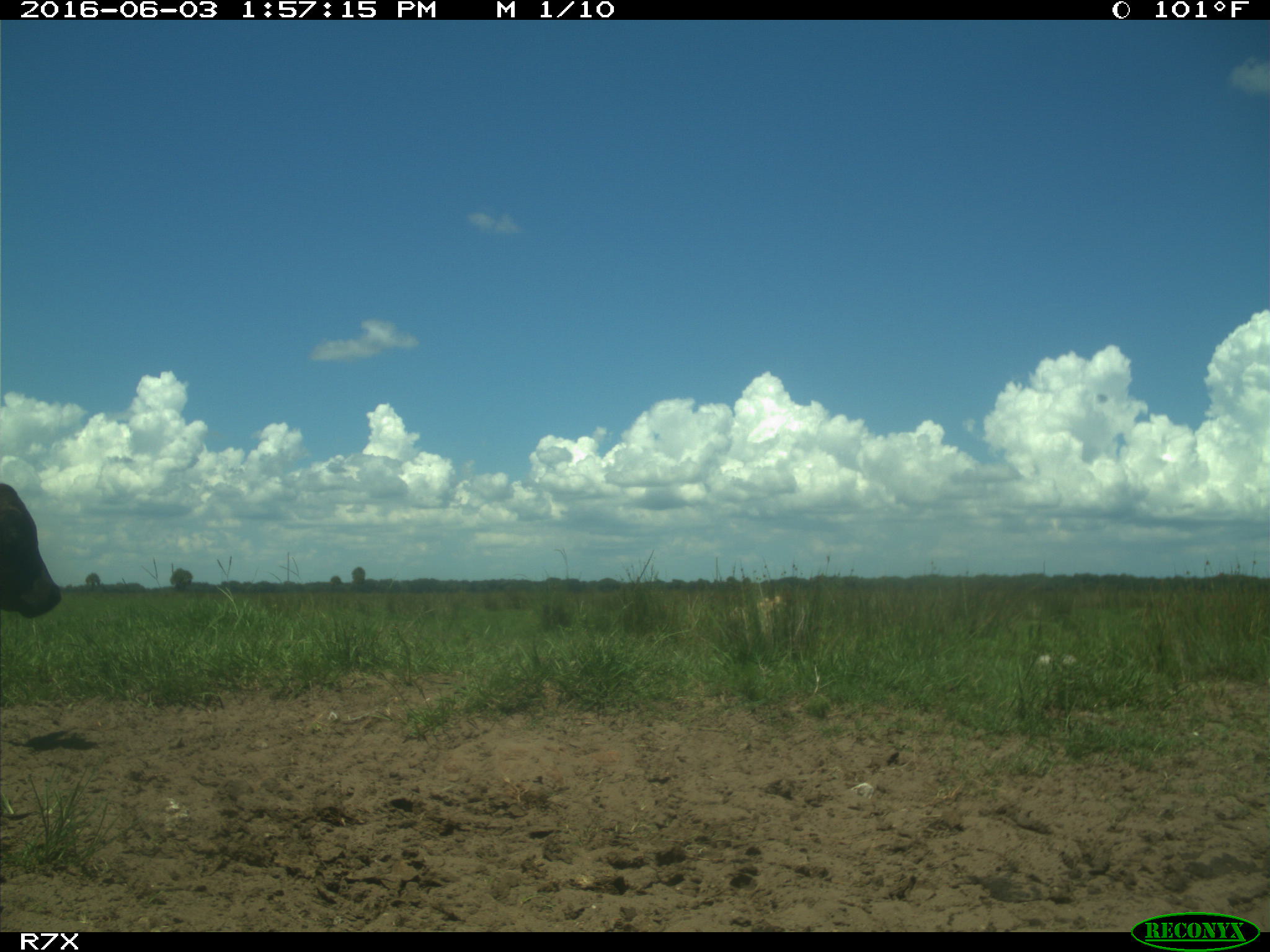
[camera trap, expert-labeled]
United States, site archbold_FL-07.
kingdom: Animalia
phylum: Chordata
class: Mammalia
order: Artiodactyla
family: Bovidae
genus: Bos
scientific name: Bos taurus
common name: domestic cow